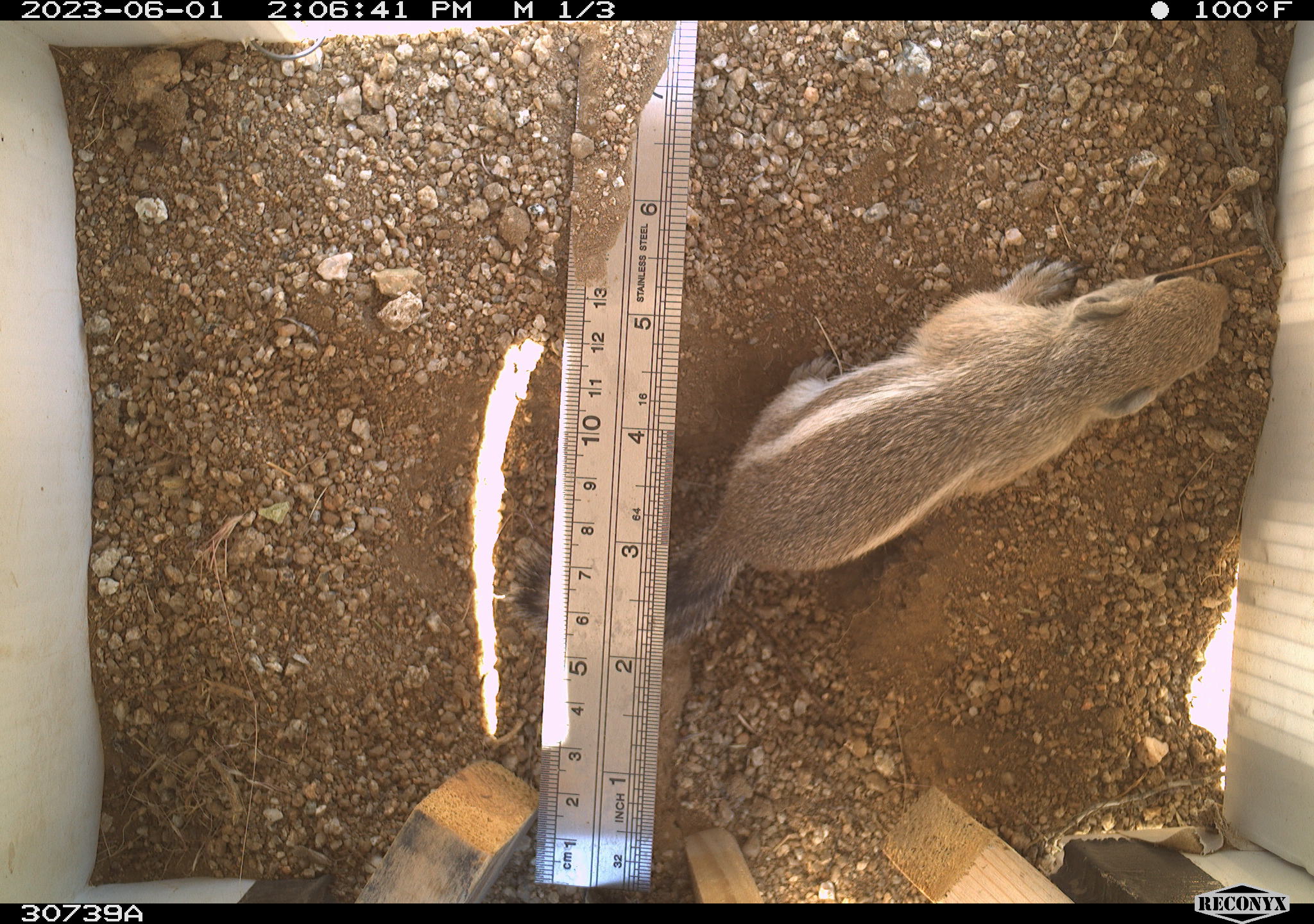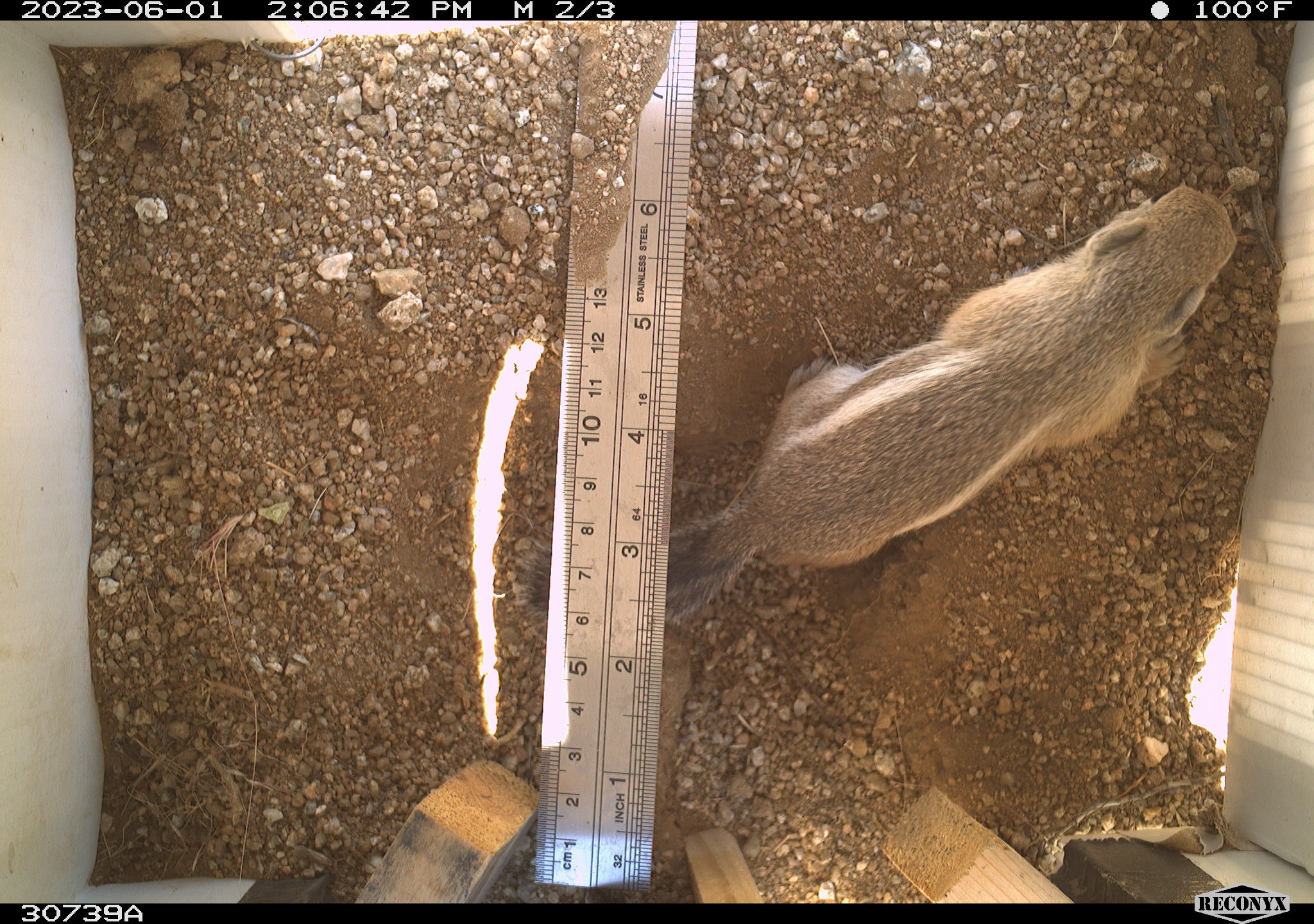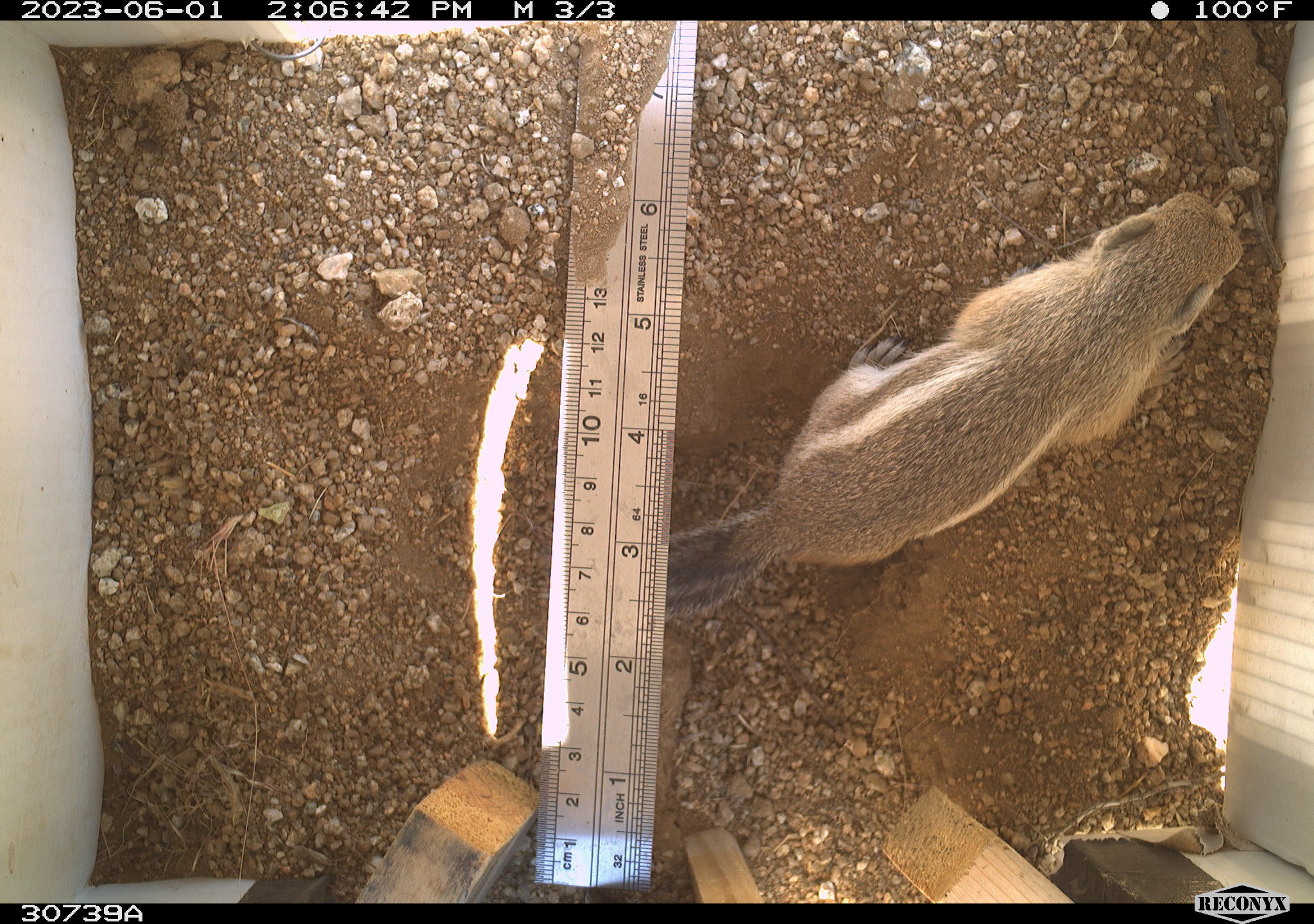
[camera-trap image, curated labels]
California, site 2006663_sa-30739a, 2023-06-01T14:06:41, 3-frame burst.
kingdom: Animalia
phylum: Chordata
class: Mammalia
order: Rodentia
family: Sciuridae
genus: Ammospermophilus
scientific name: Ammospermophilus leucurus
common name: white-tailed antelope squirrel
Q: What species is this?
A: White-tailed antelope squirrel (Ammospermophilus leucurus).